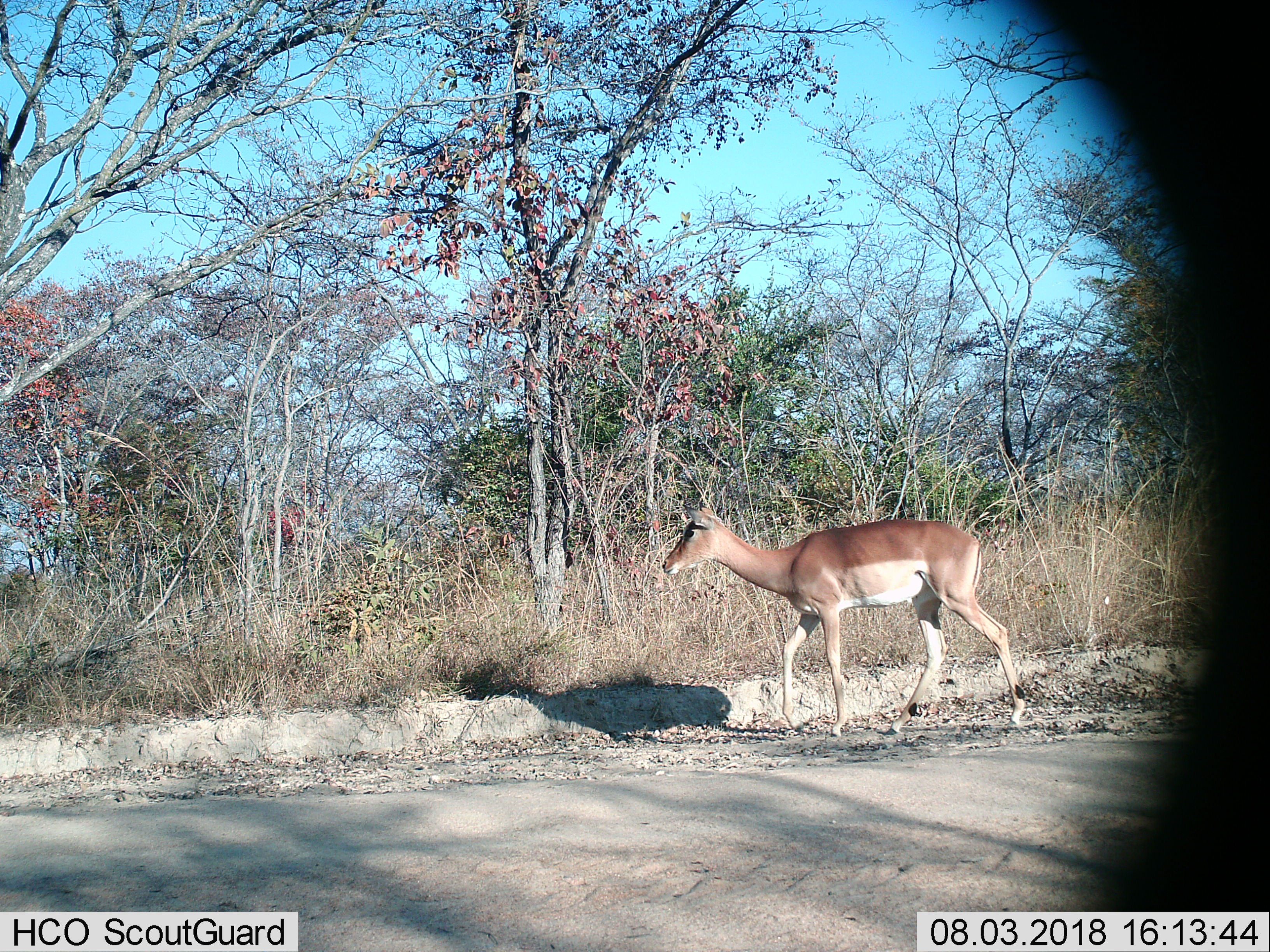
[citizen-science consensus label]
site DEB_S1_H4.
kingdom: Animalia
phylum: Chordata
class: Mammalia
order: Artiodactyla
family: Bovidae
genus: Aepyceros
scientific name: Aepyceros melampus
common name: impala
Impala (Aepyceros melampus), count 1. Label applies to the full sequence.